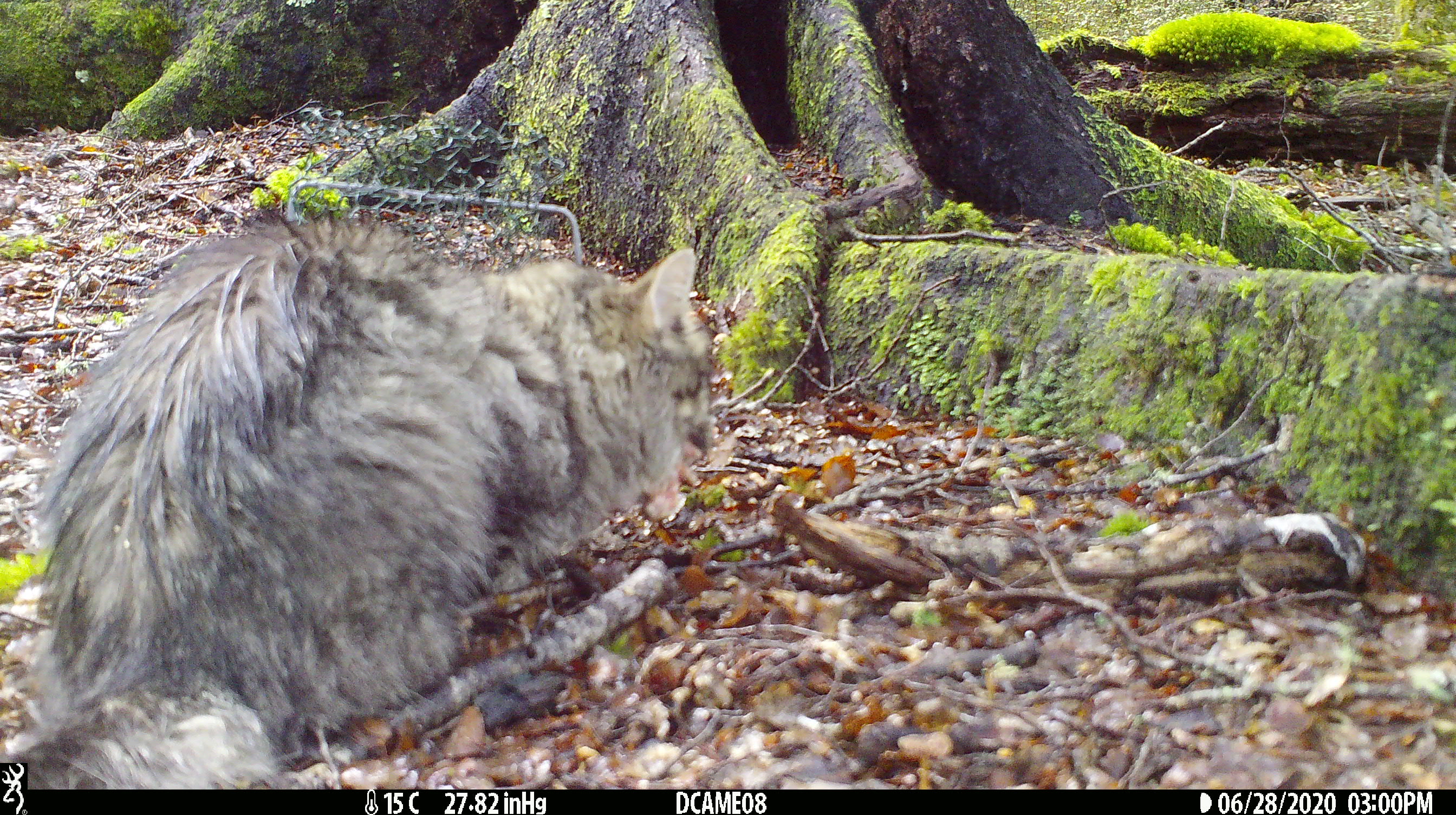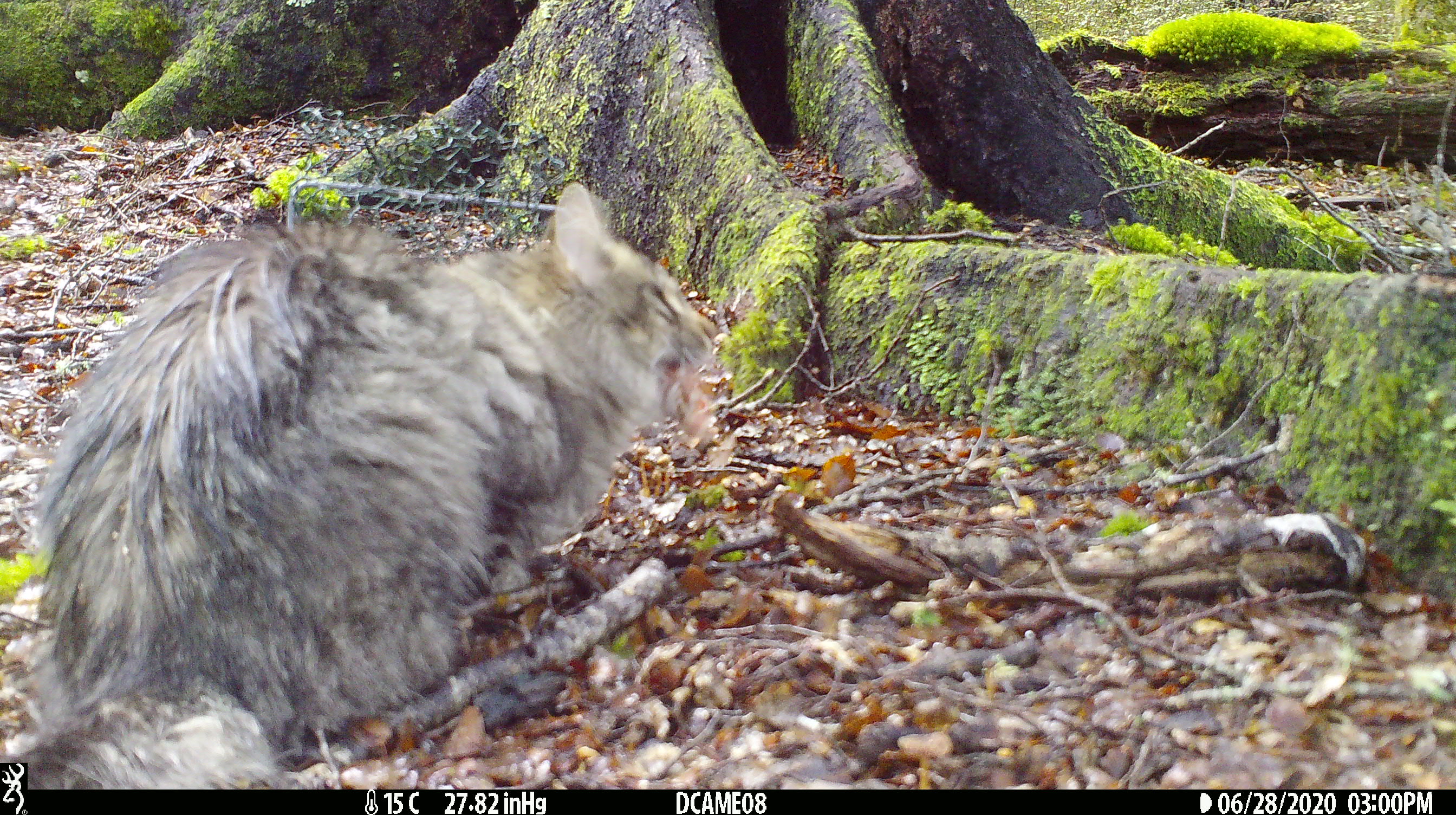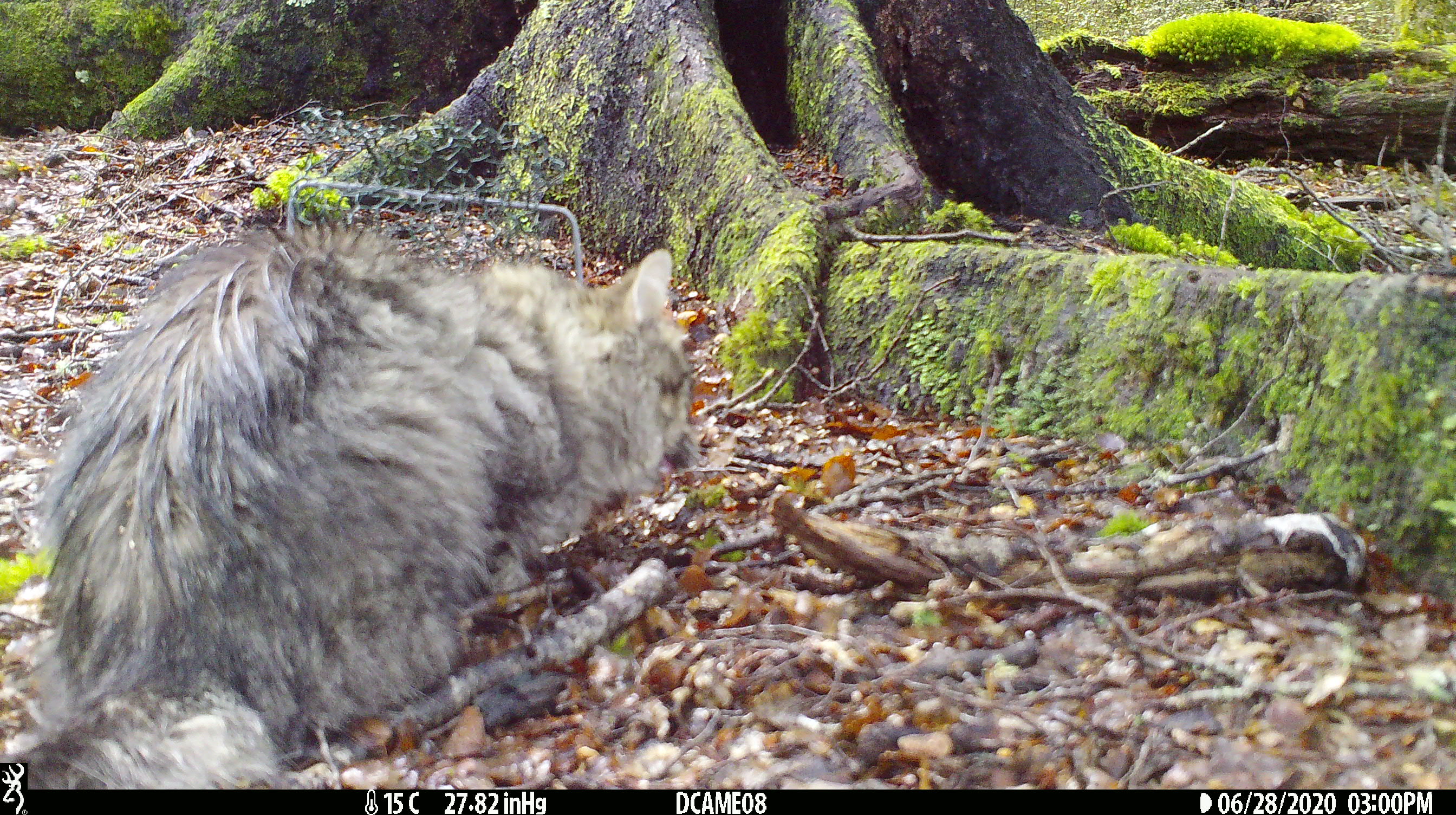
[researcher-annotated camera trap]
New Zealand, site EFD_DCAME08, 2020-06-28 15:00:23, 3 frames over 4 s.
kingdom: Animalia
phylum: Chordata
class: Mammalia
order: Carnivora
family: Felidae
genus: Felis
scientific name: Felis catus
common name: domestic cat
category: cat